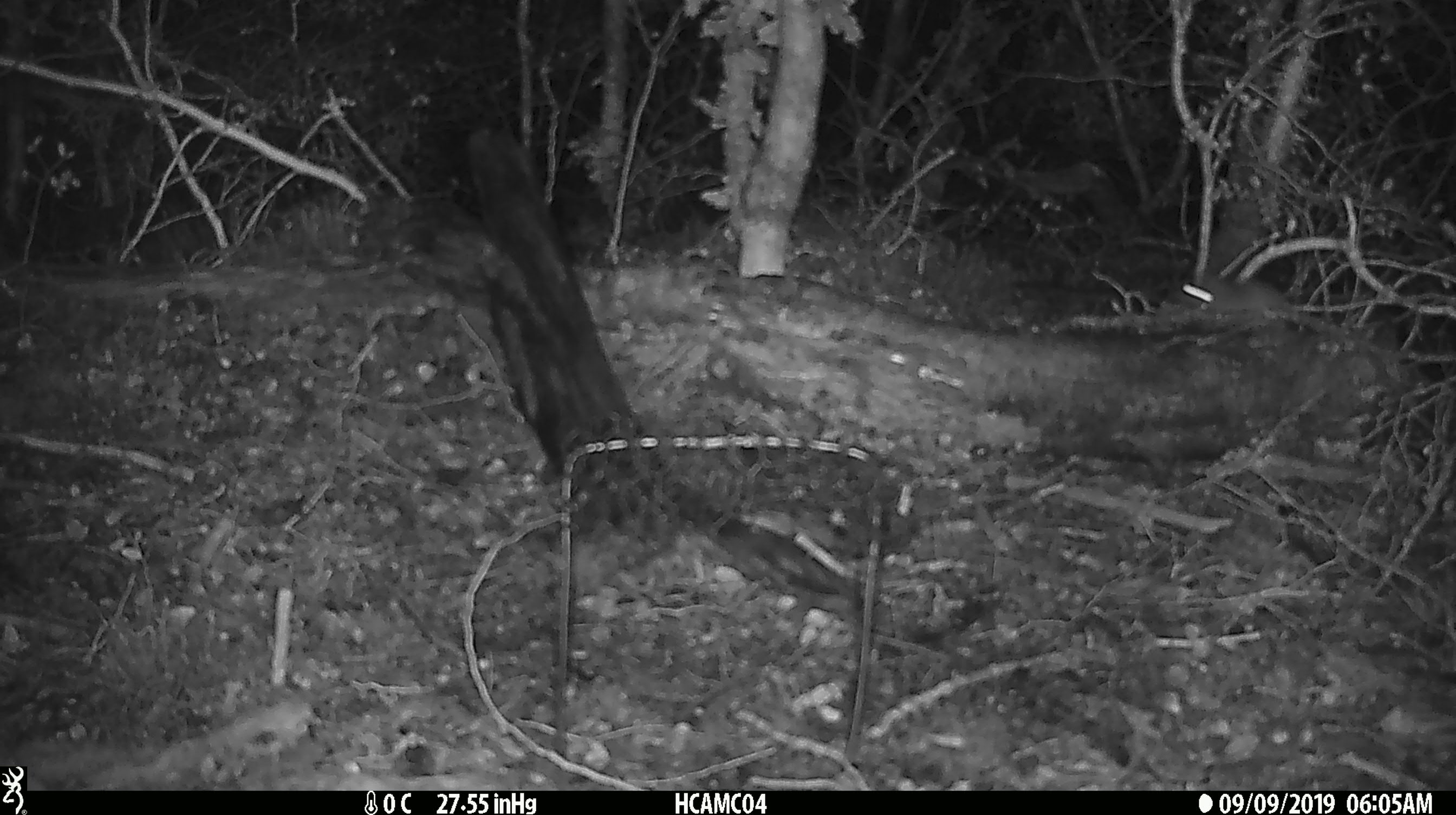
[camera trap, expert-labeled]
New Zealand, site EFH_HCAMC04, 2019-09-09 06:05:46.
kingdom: Animalia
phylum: Chordata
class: Mammalia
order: Rodentia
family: Muridae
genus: Mus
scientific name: Mus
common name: mouse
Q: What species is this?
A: Mouse (Mus).